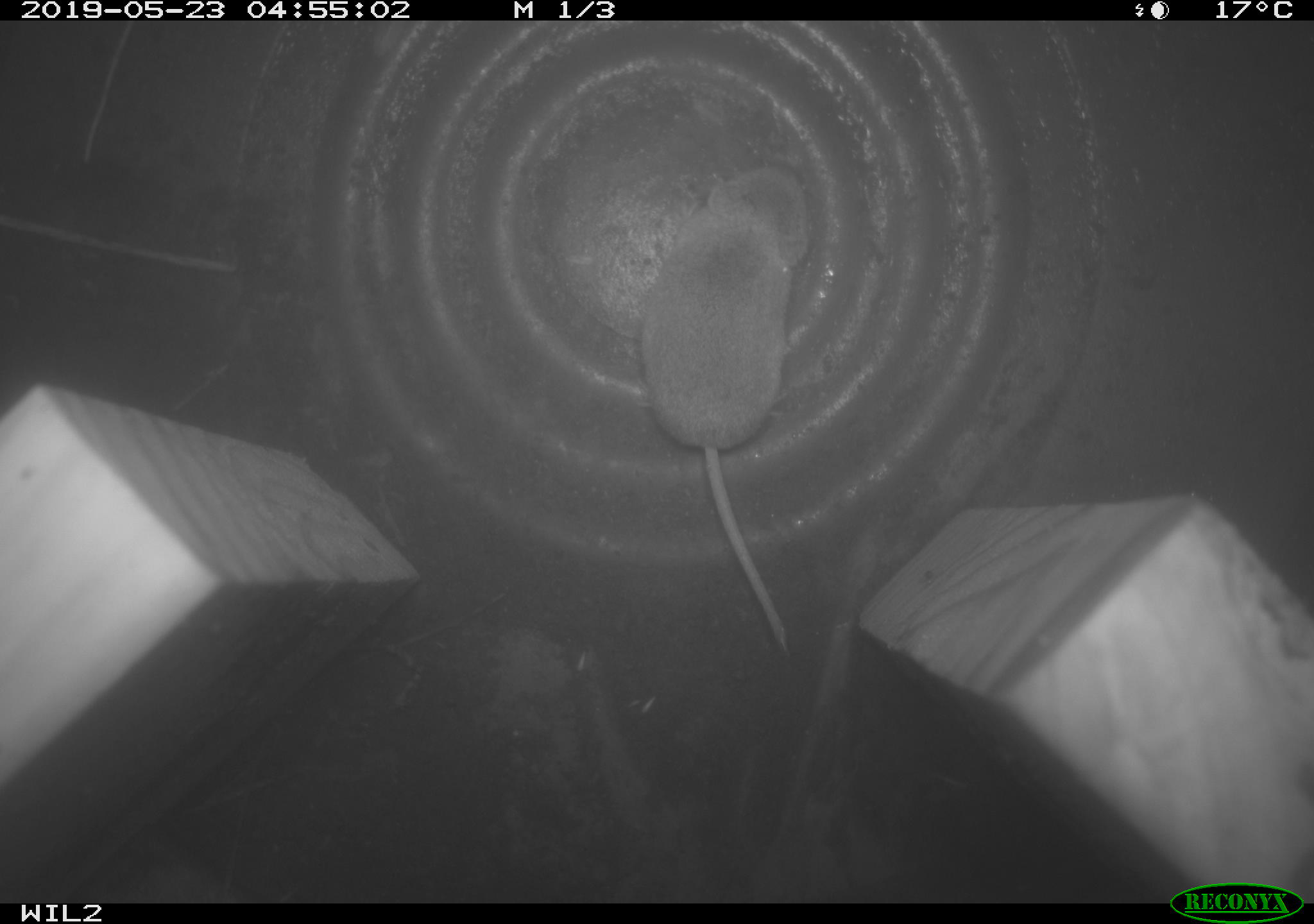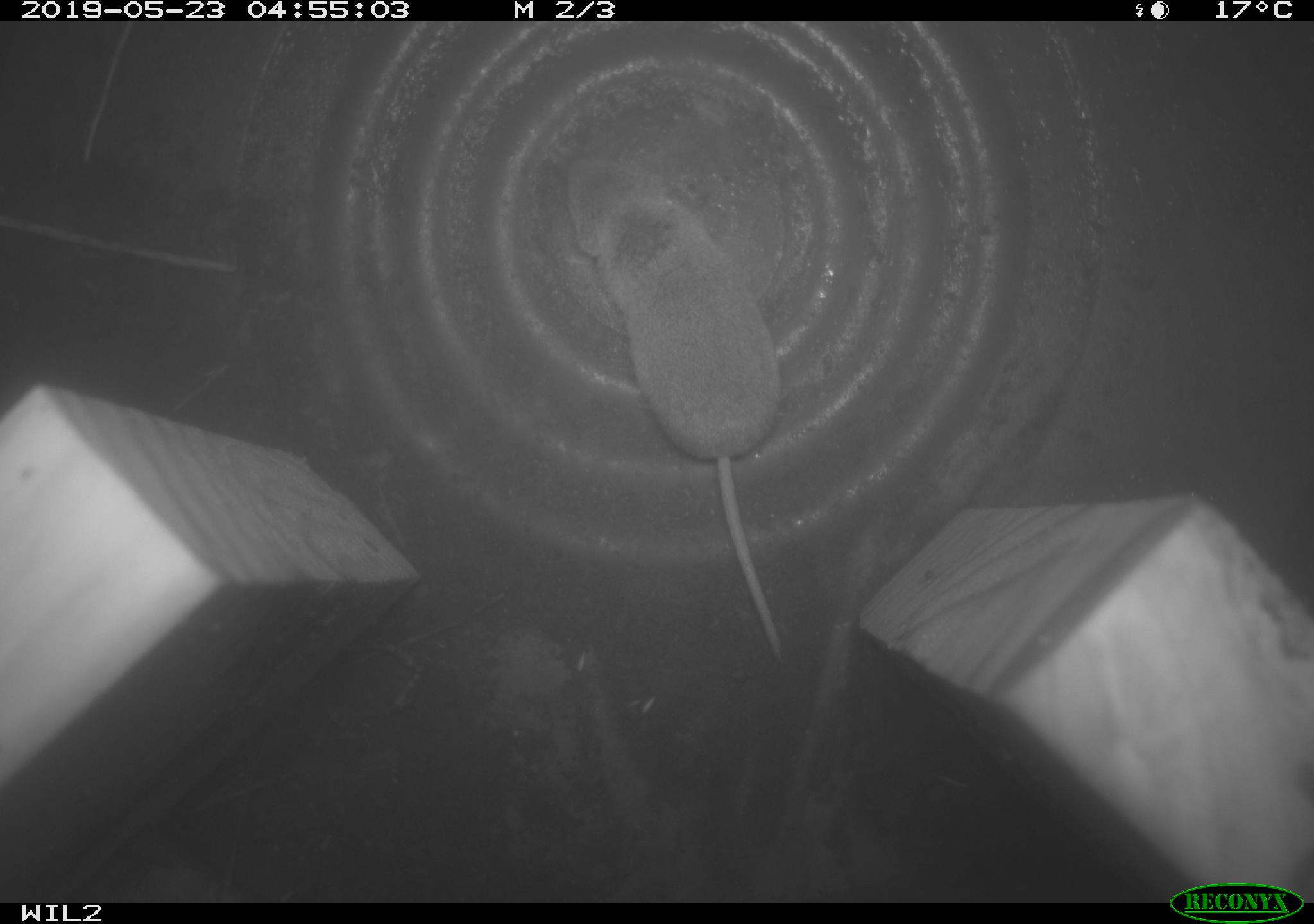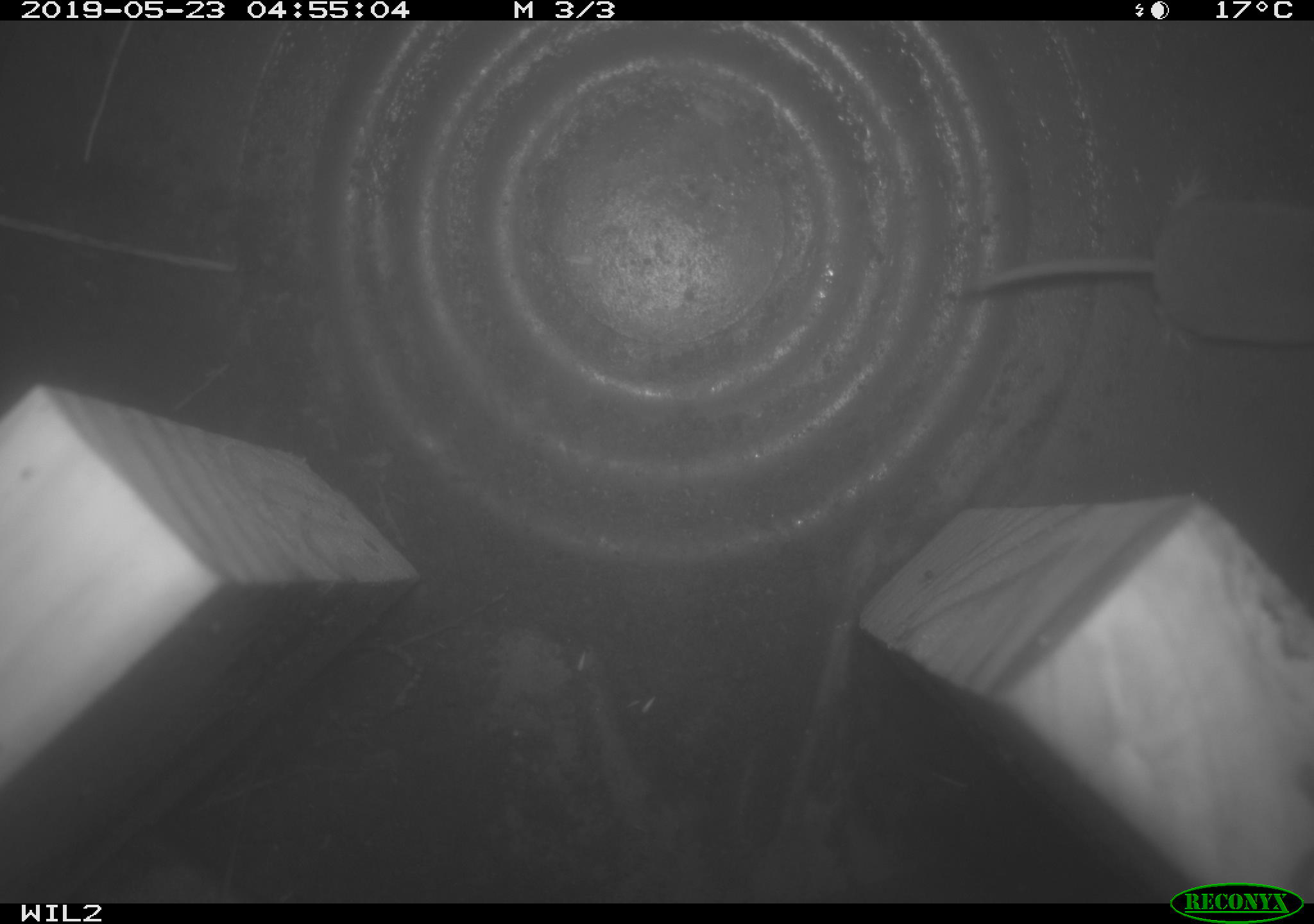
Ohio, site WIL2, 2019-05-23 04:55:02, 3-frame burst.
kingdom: Animalia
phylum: Chordata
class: Mammalia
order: Eulipotyphla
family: Soricidae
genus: Sorex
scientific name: Sorex cinereus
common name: masked shrew